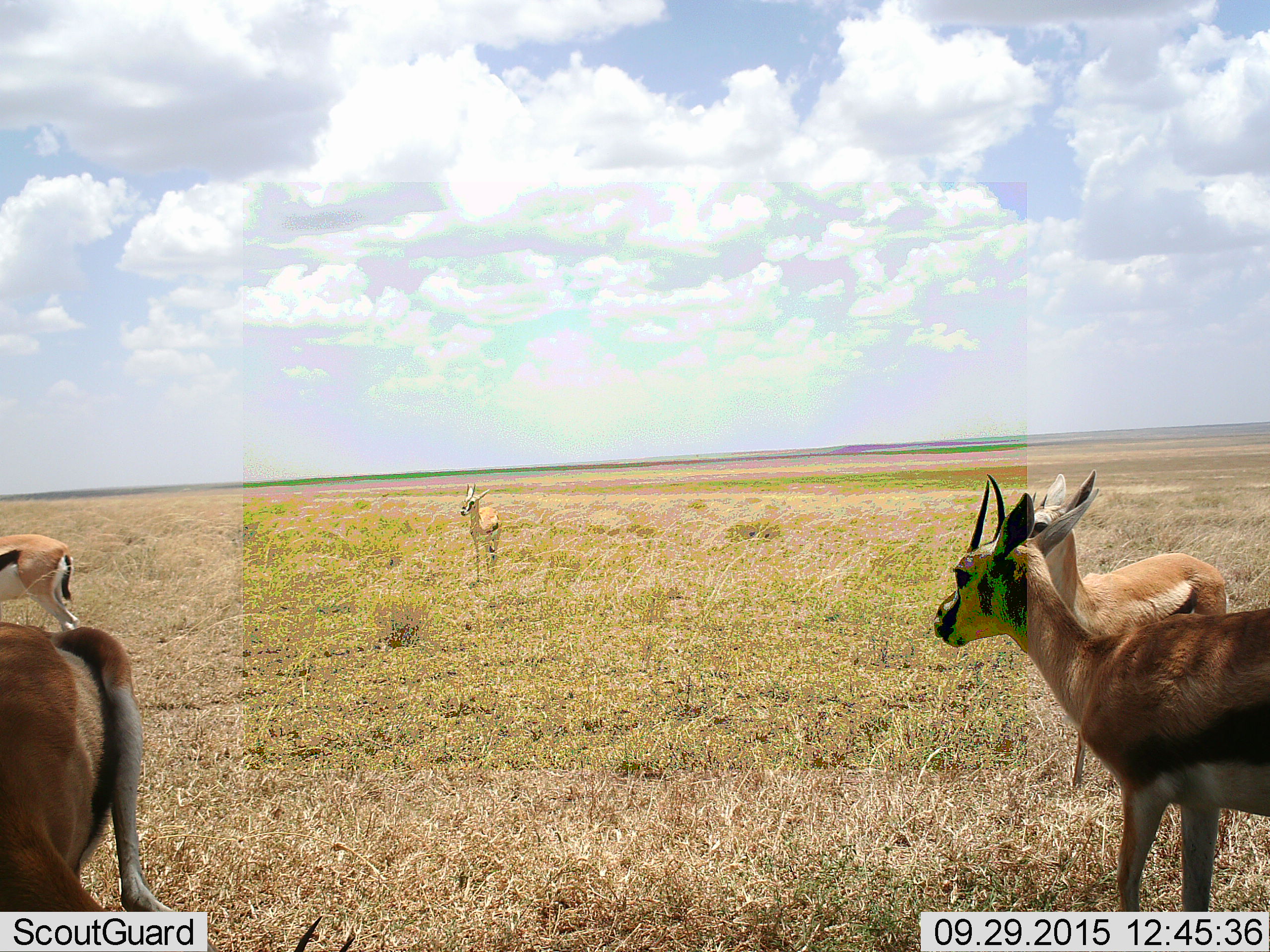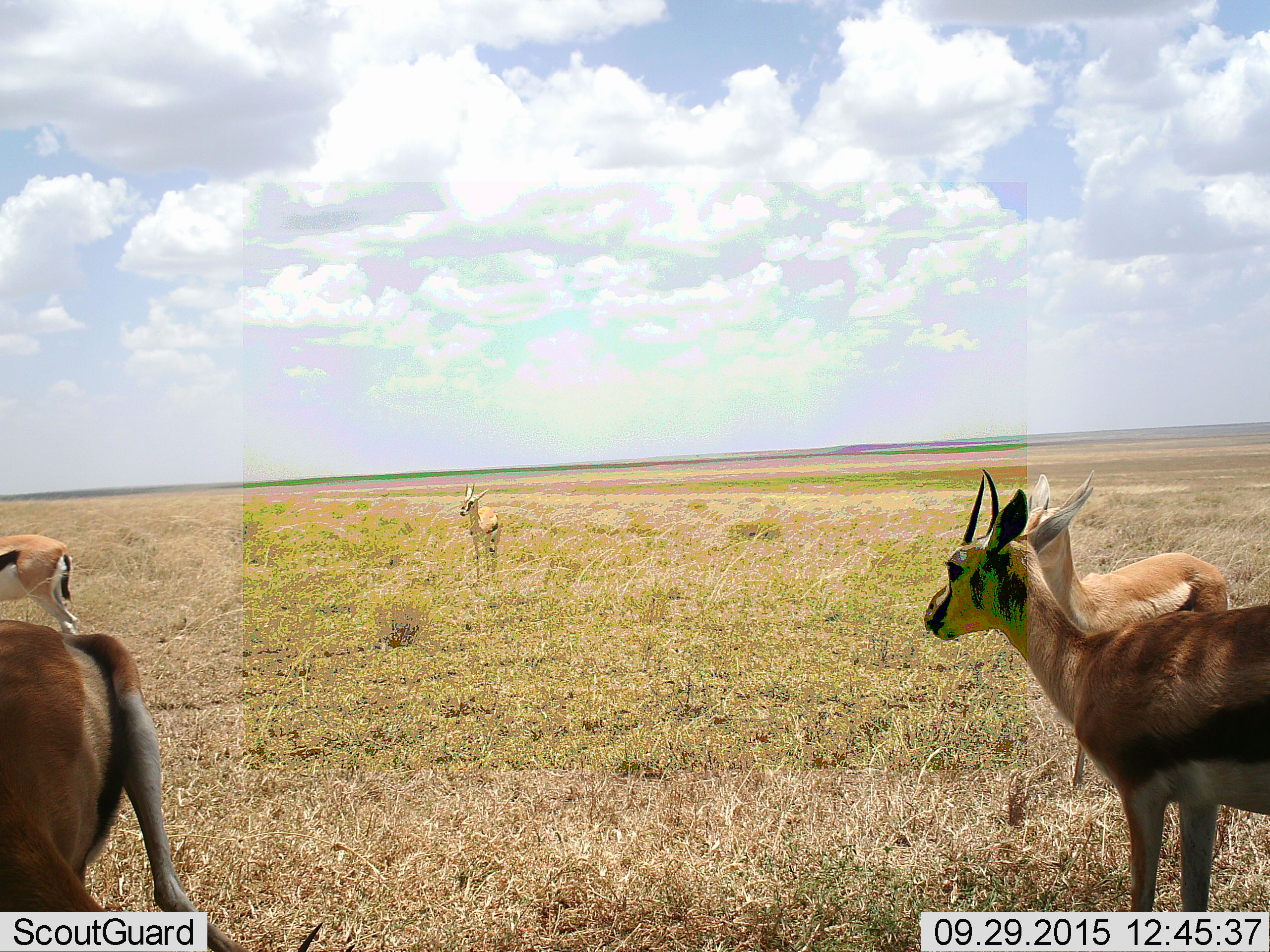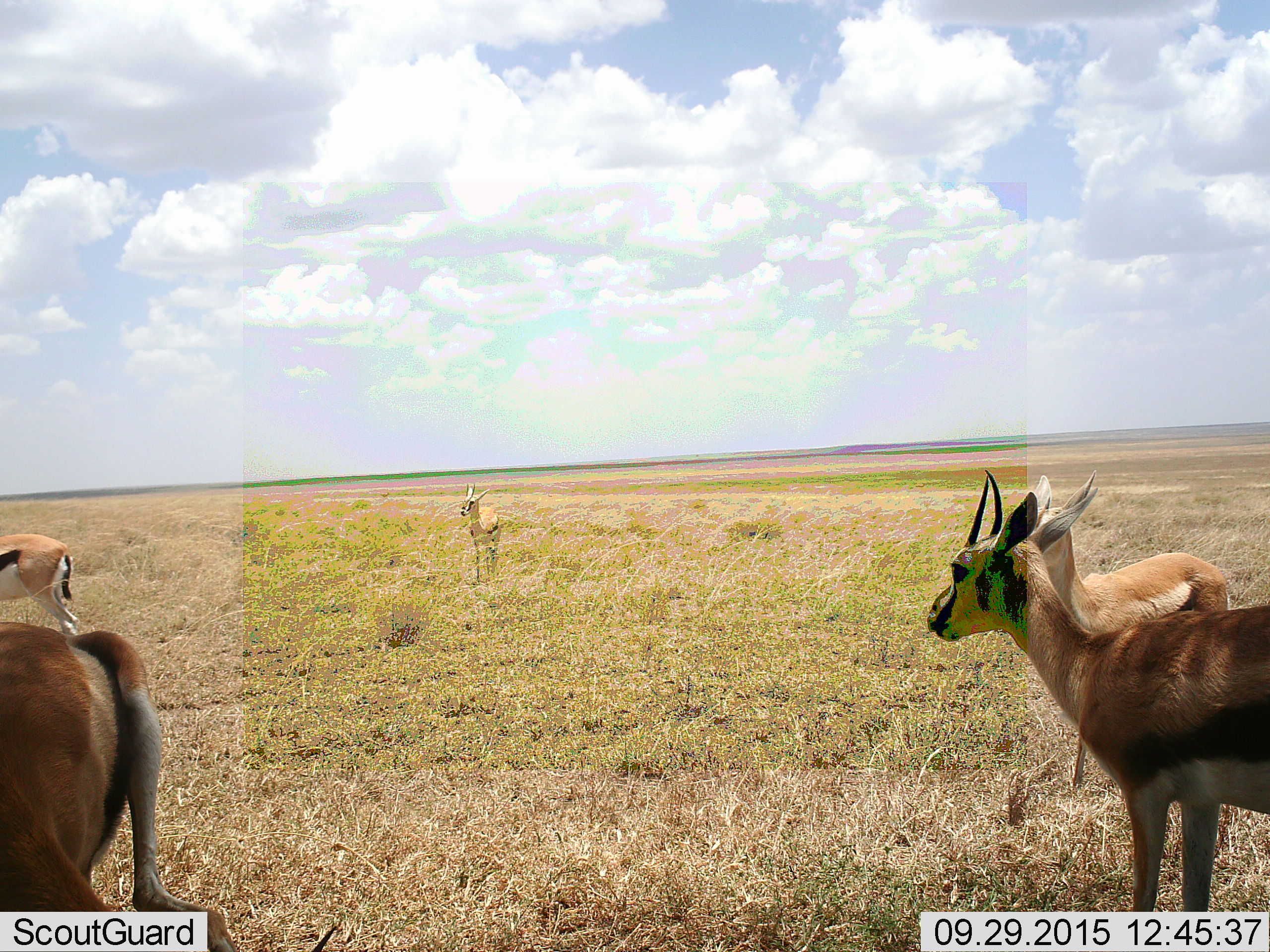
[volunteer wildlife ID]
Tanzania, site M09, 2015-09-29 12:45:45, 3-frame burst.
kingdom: Animalia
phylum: Chordata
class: Mammalia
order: Artiodactyla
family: Bovidae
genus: Eudorcas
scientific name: Eudorcas thomsonii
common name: thomson's gazelle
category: gazellethomsons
Gazellethomsons (thomson's gazelle) (Eudorcas thomsonii), count 5. Behavior (volunteer vote fractions): standing 80%, resting 10%, moving 20%, interacting 10%. Young present (vote fraction): 10%. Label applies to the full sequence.